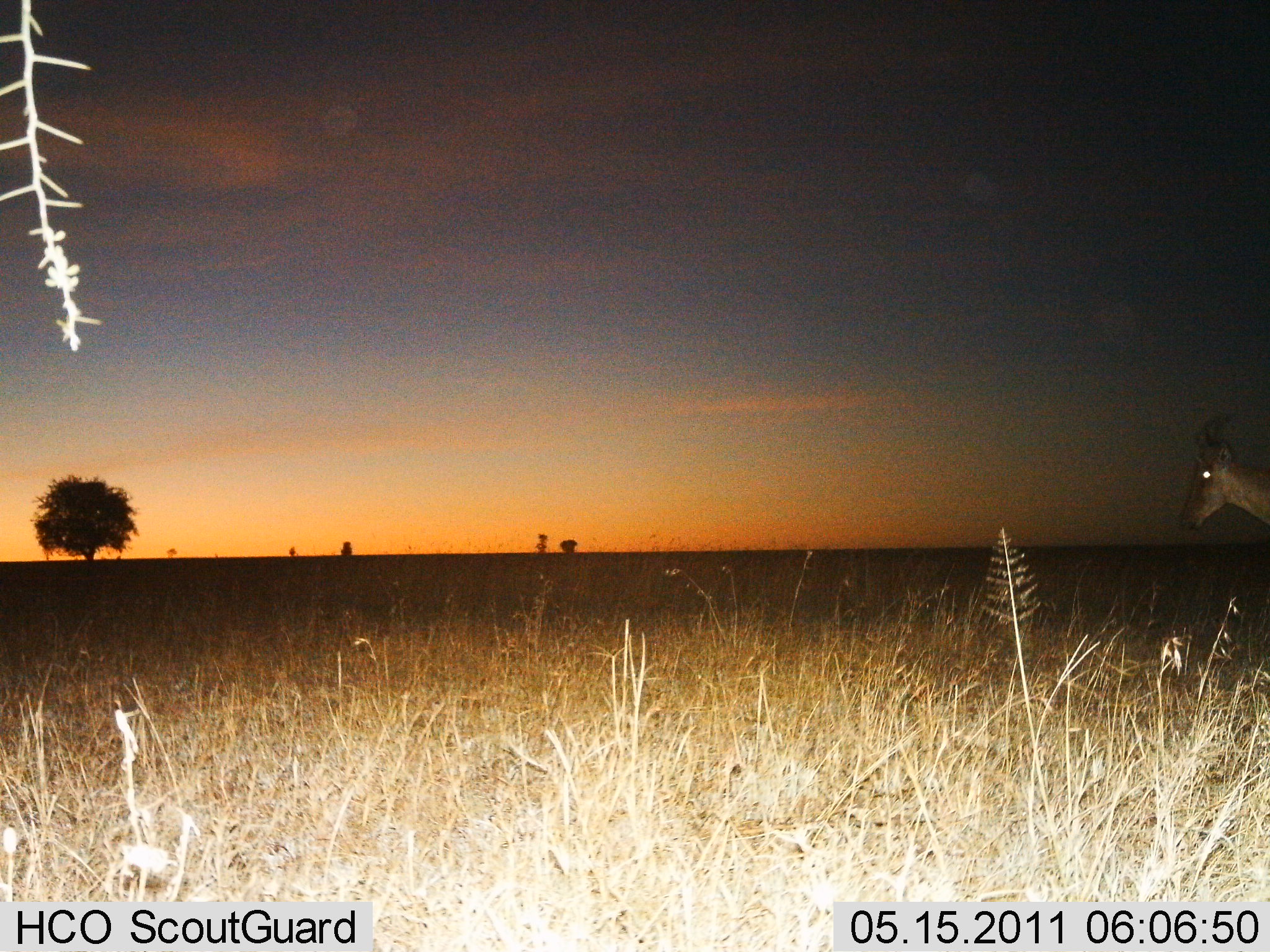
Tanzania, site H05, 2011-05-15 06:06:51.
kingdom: Animalia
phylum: Chordata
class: Mammalia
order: Artiodactyla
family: Bovidae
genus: Alcelaphus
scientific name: Alcelaphus buselaphus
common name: hartebeest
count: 1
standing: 64%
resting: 0%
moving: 36%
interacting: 0%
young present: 0%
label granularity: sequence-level